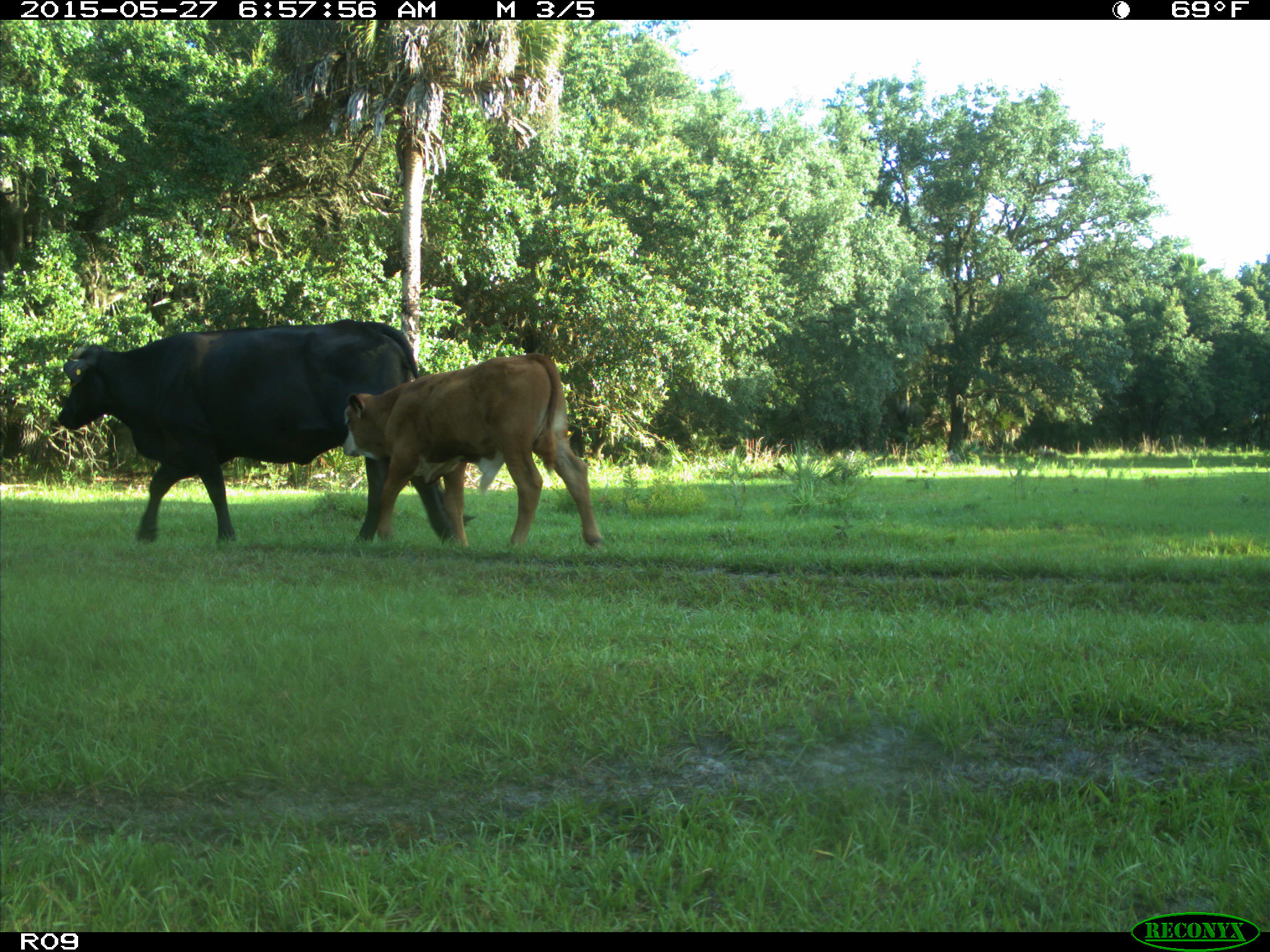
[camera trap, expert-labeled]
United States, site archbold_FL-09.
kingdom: Animalia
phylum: Chordata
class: Mammalia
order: Artiodactyla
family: Bovidae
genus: Bos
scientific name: Bos taurus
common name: domestic cow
Bos taurus (domestic cow).